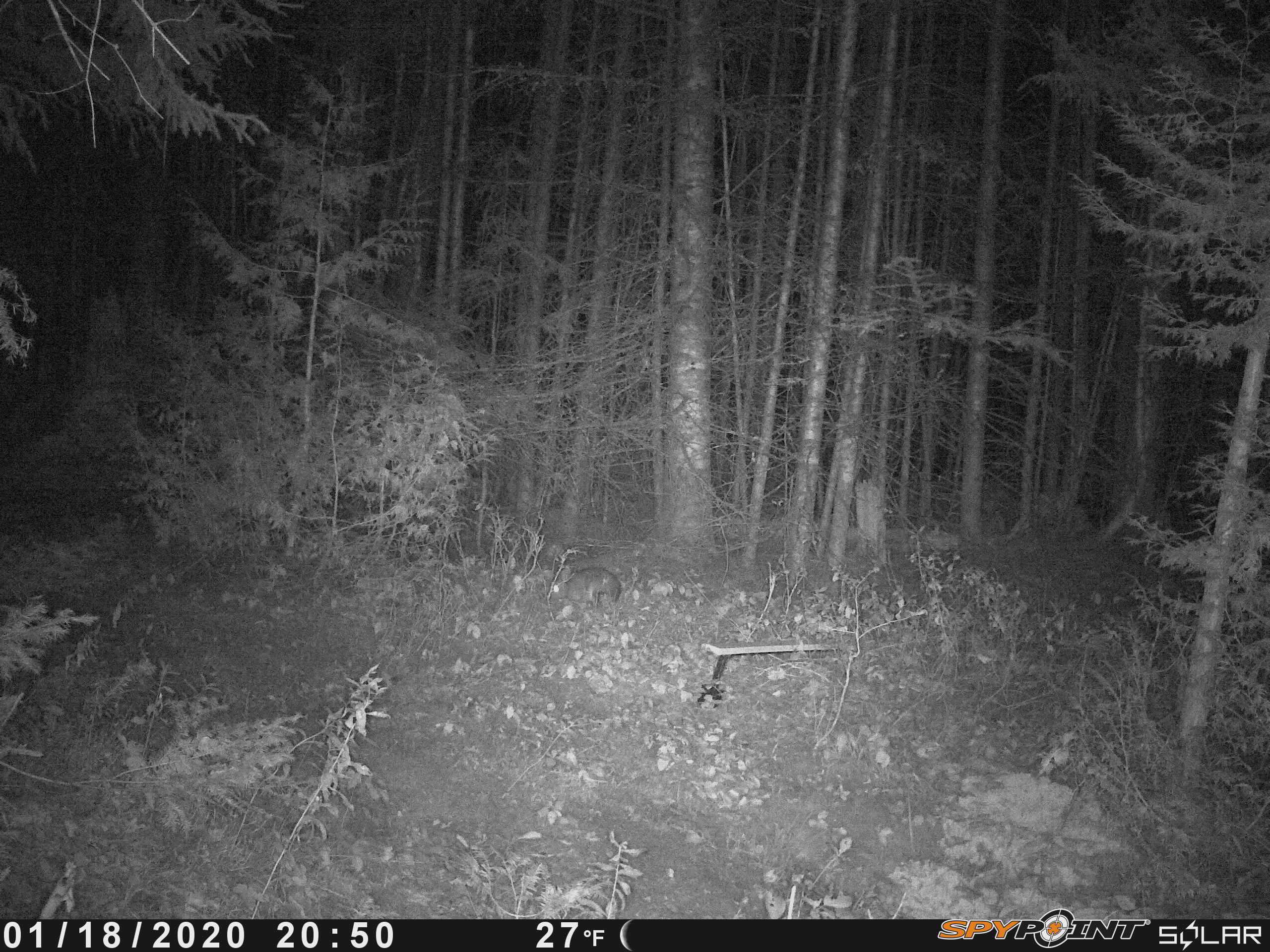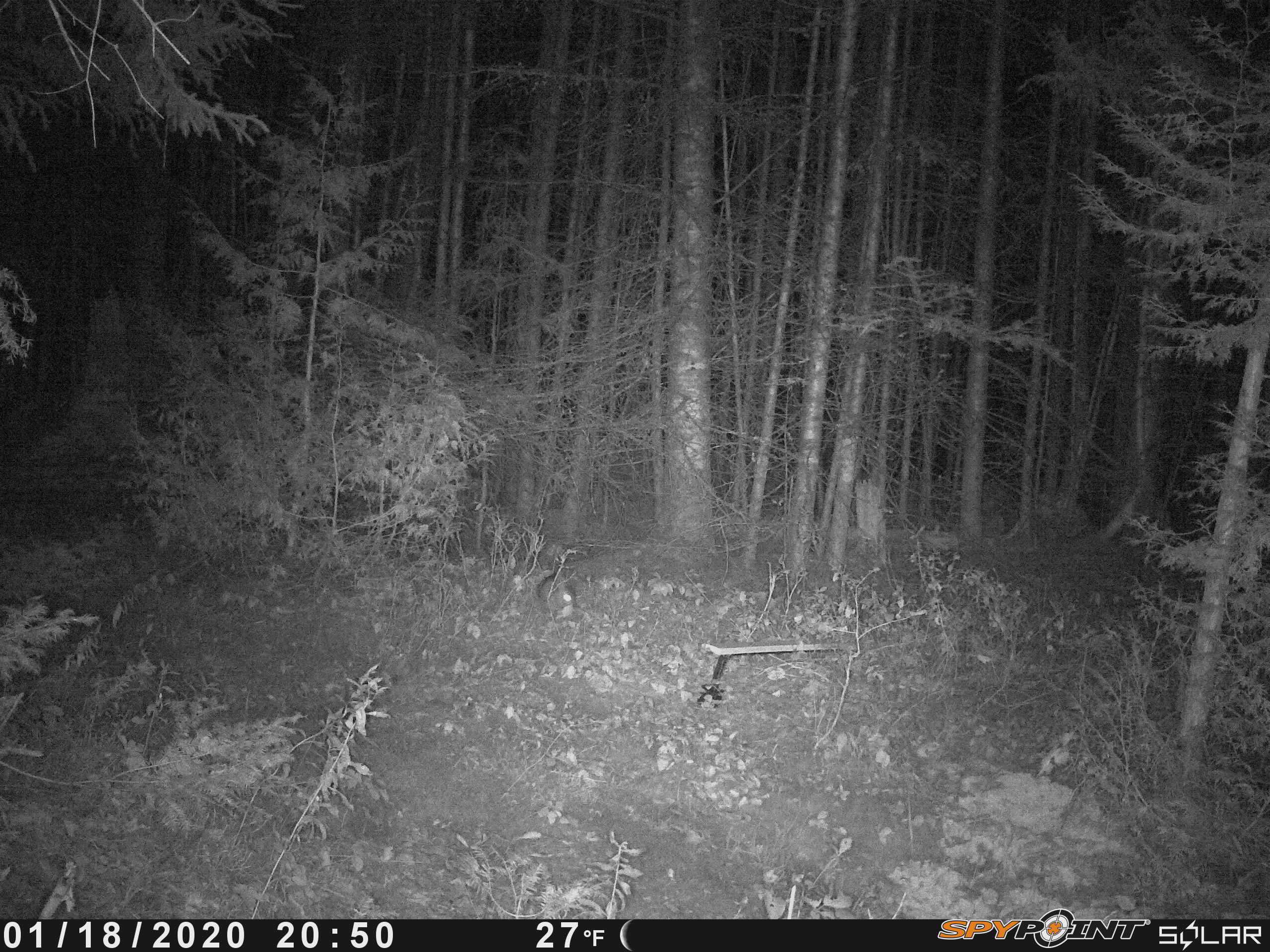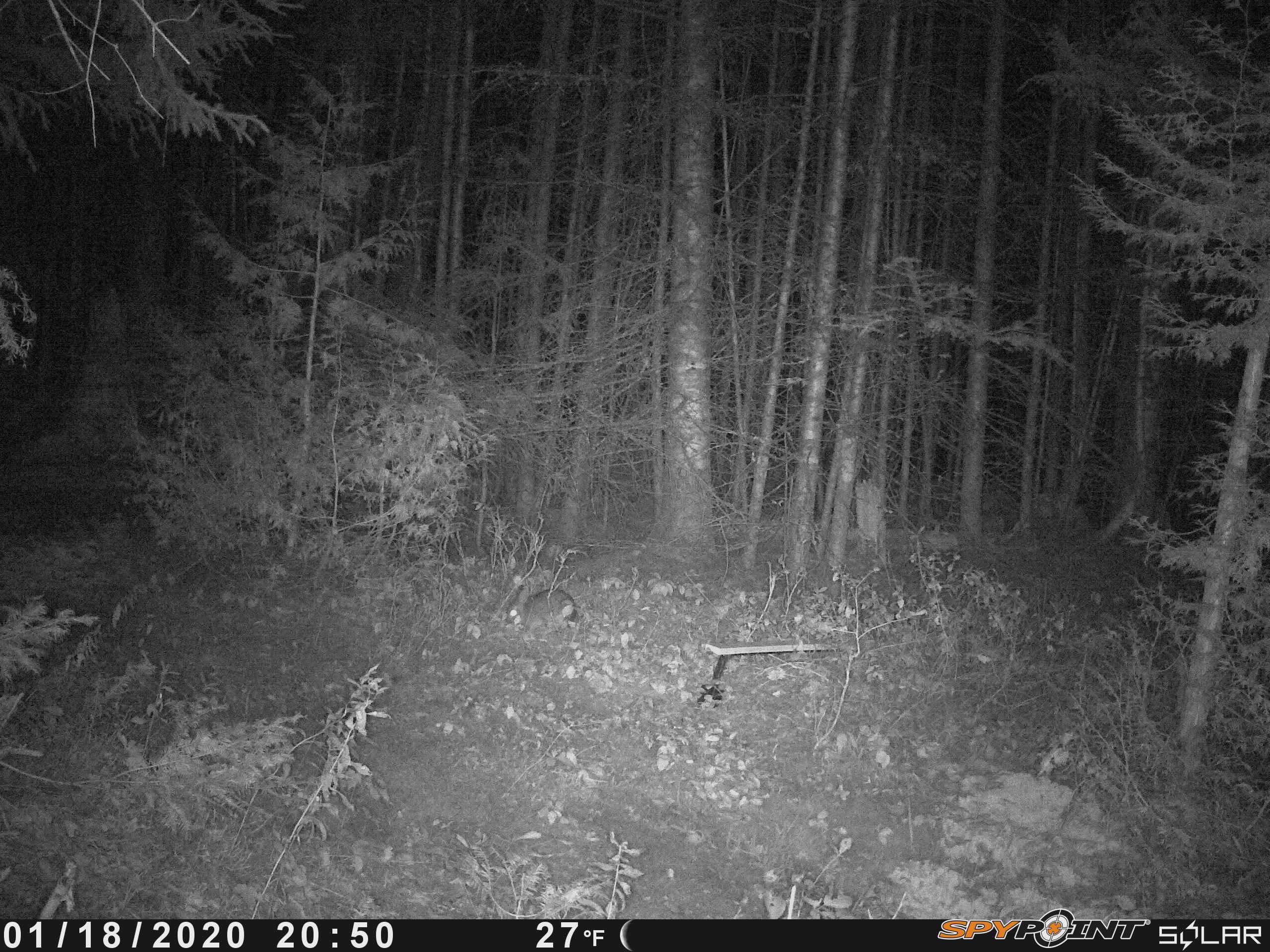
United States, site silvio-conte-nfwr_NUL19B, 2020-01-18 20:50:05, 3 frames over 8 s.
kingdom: Animalia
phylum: Chordata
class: Mammalia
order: Lagomorpha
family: Leporidae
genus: Lepus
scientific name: Lepus americanus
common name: snowshoe hare